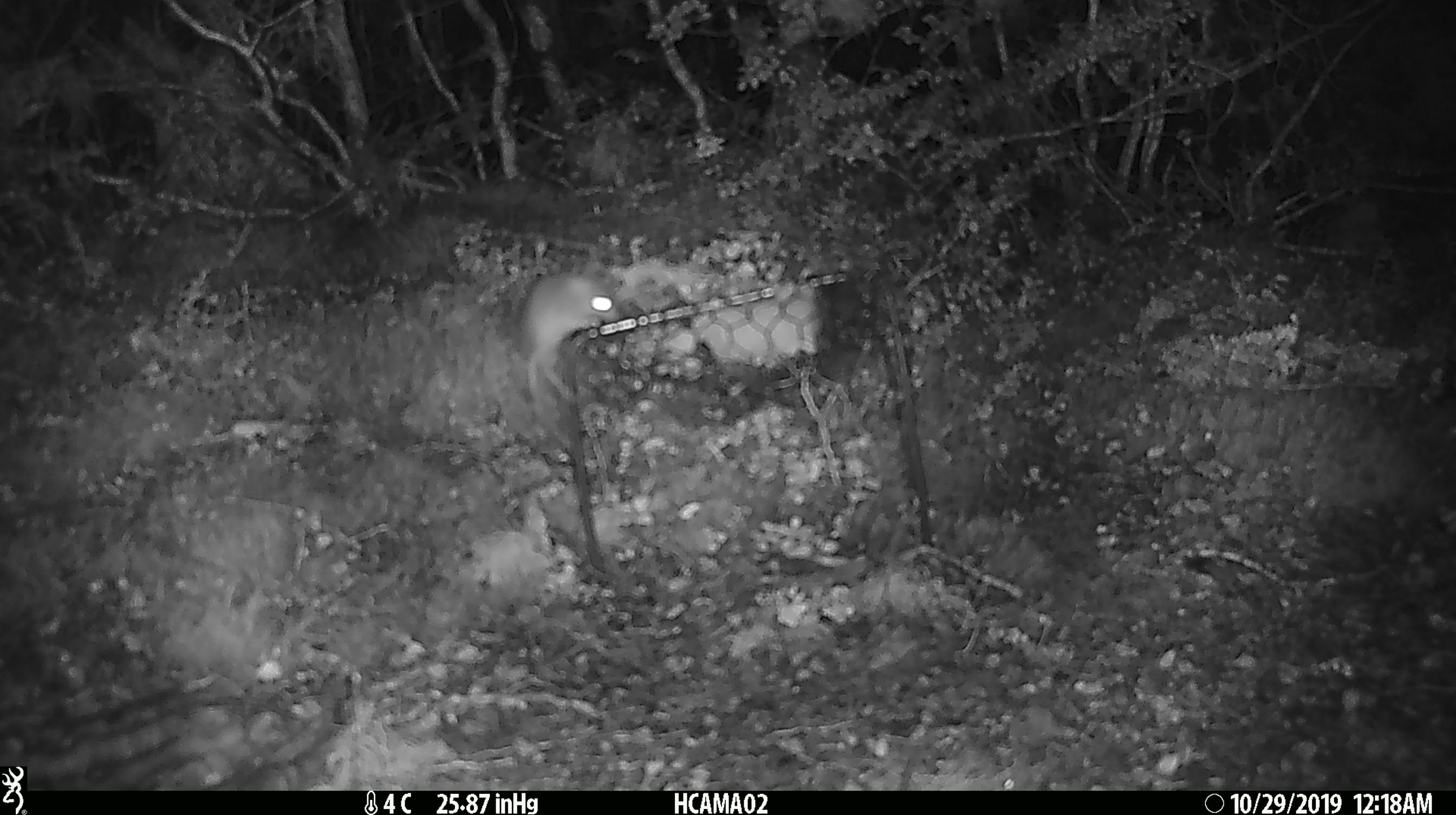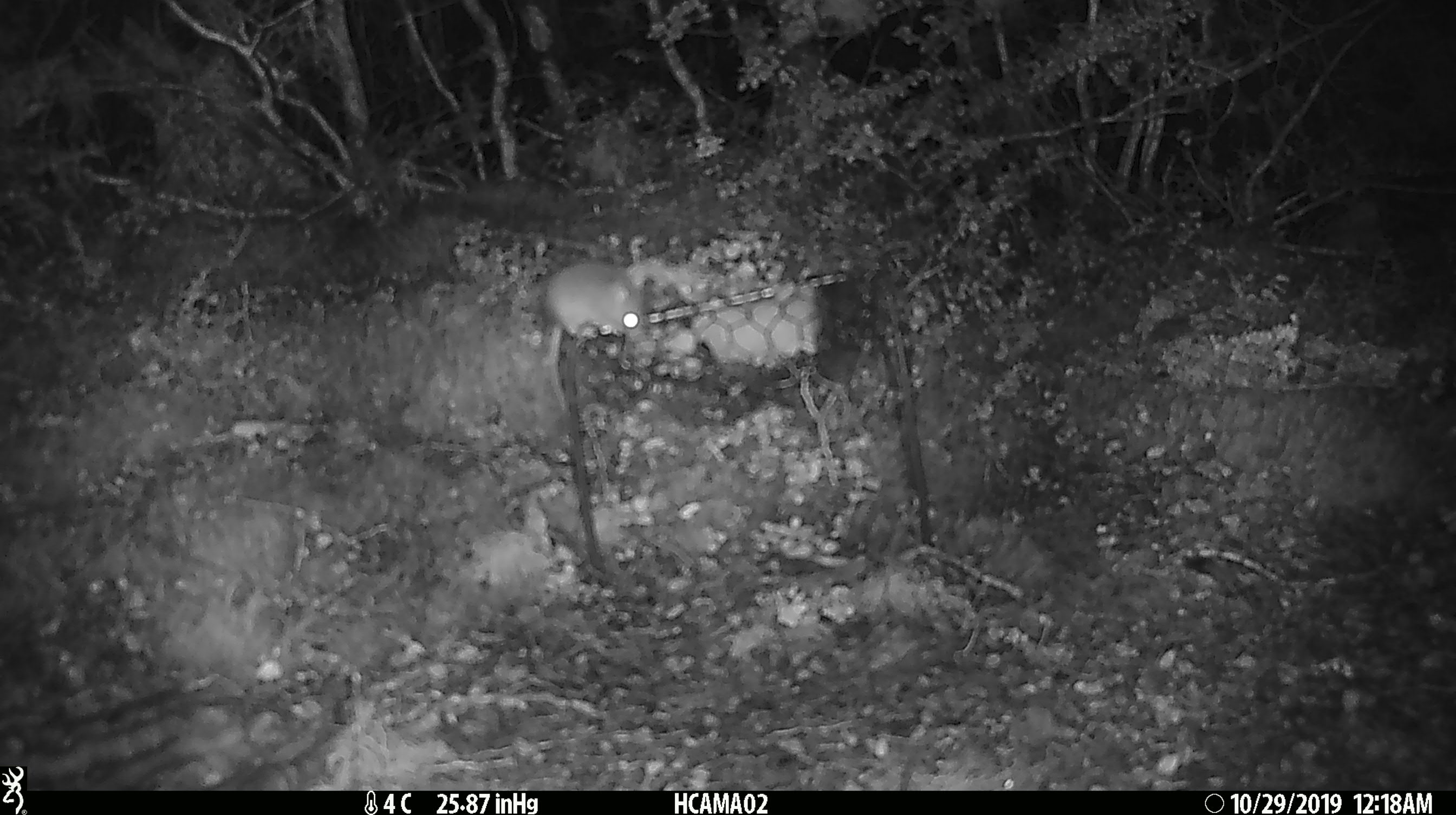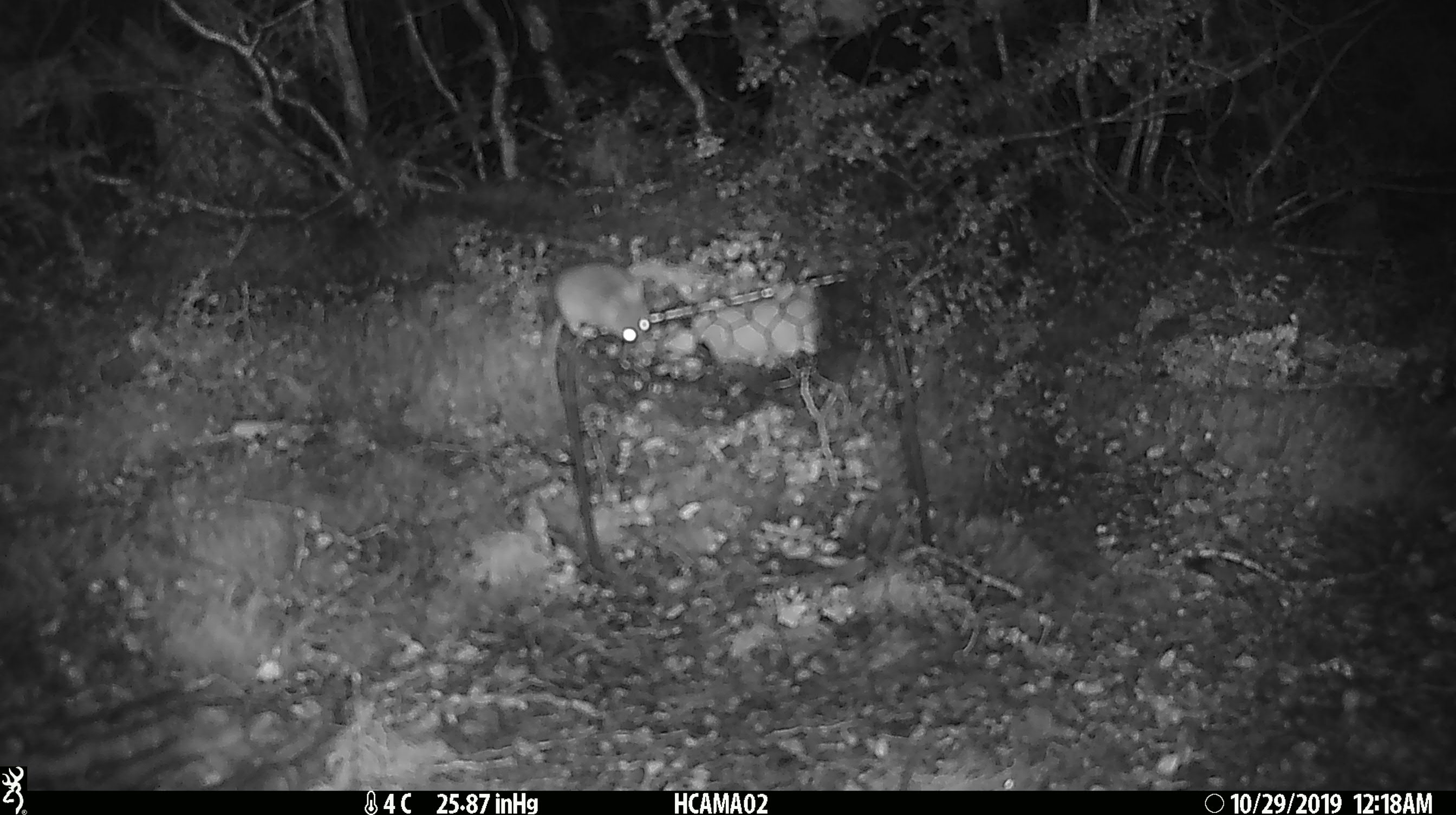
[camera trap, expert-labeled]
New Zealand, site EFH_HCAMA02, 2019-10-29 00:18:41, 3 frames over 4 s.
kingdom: Animalia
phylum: Chordata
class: Mammalia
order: Rodentia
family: Muridae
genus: Mus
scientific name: Mus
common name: mouse